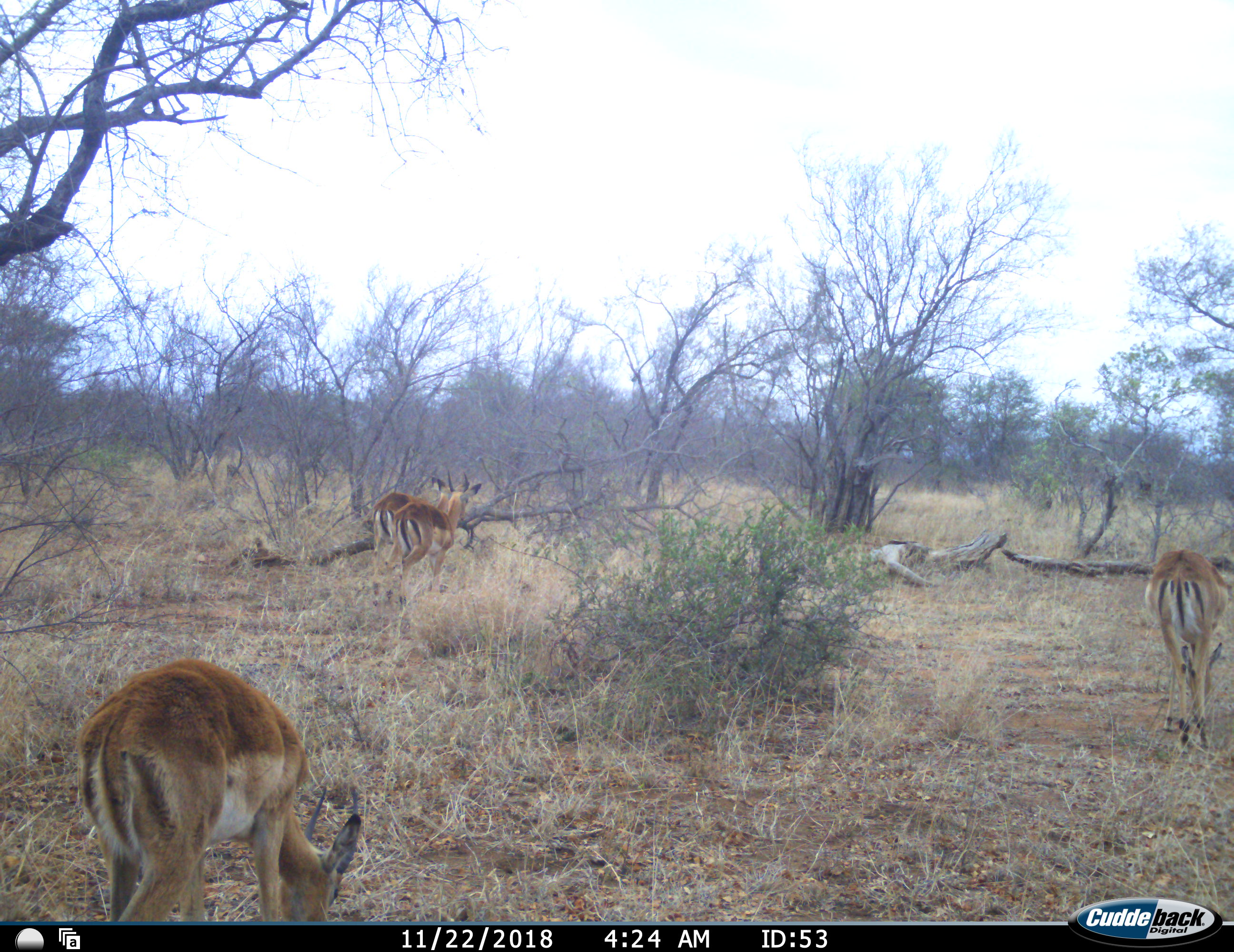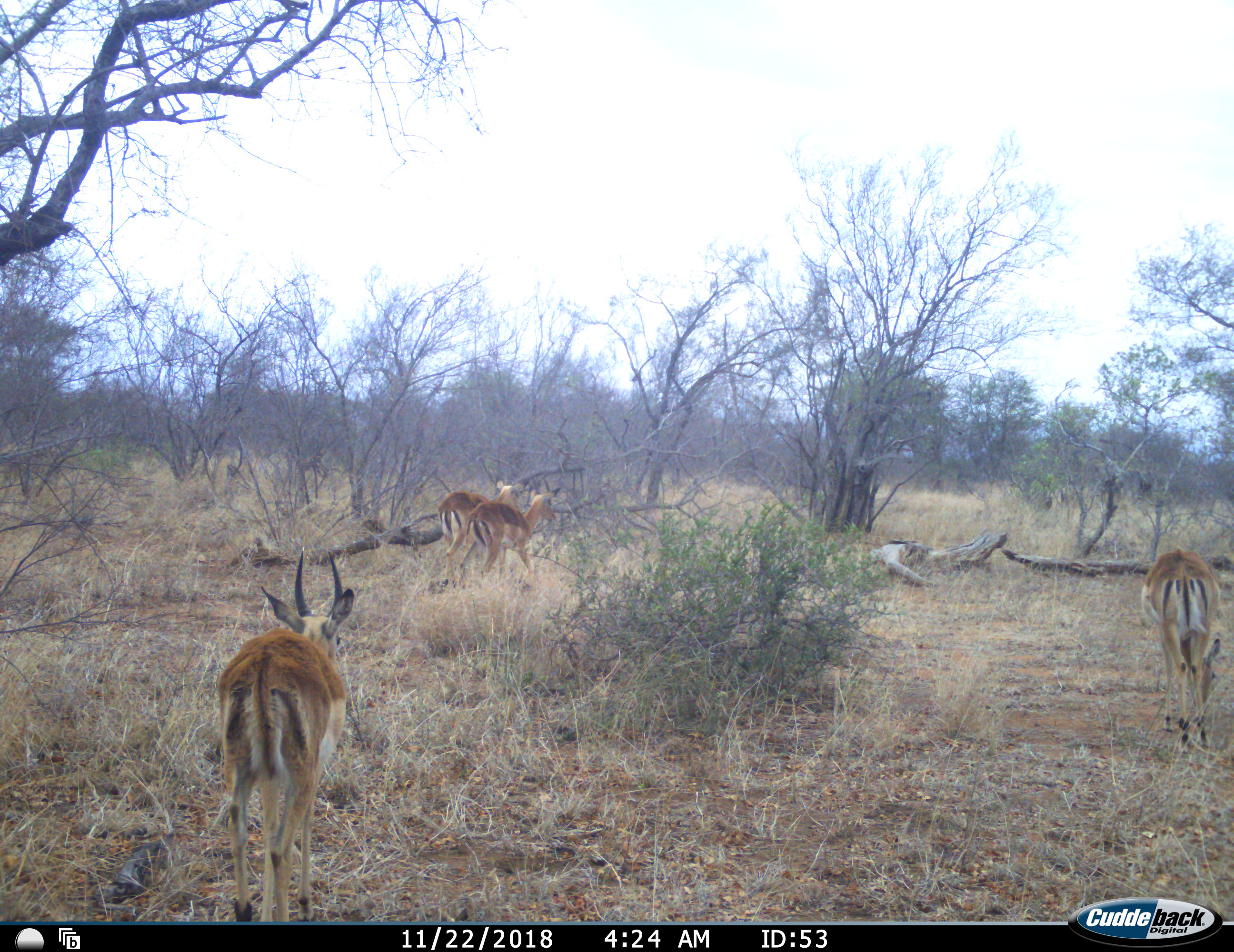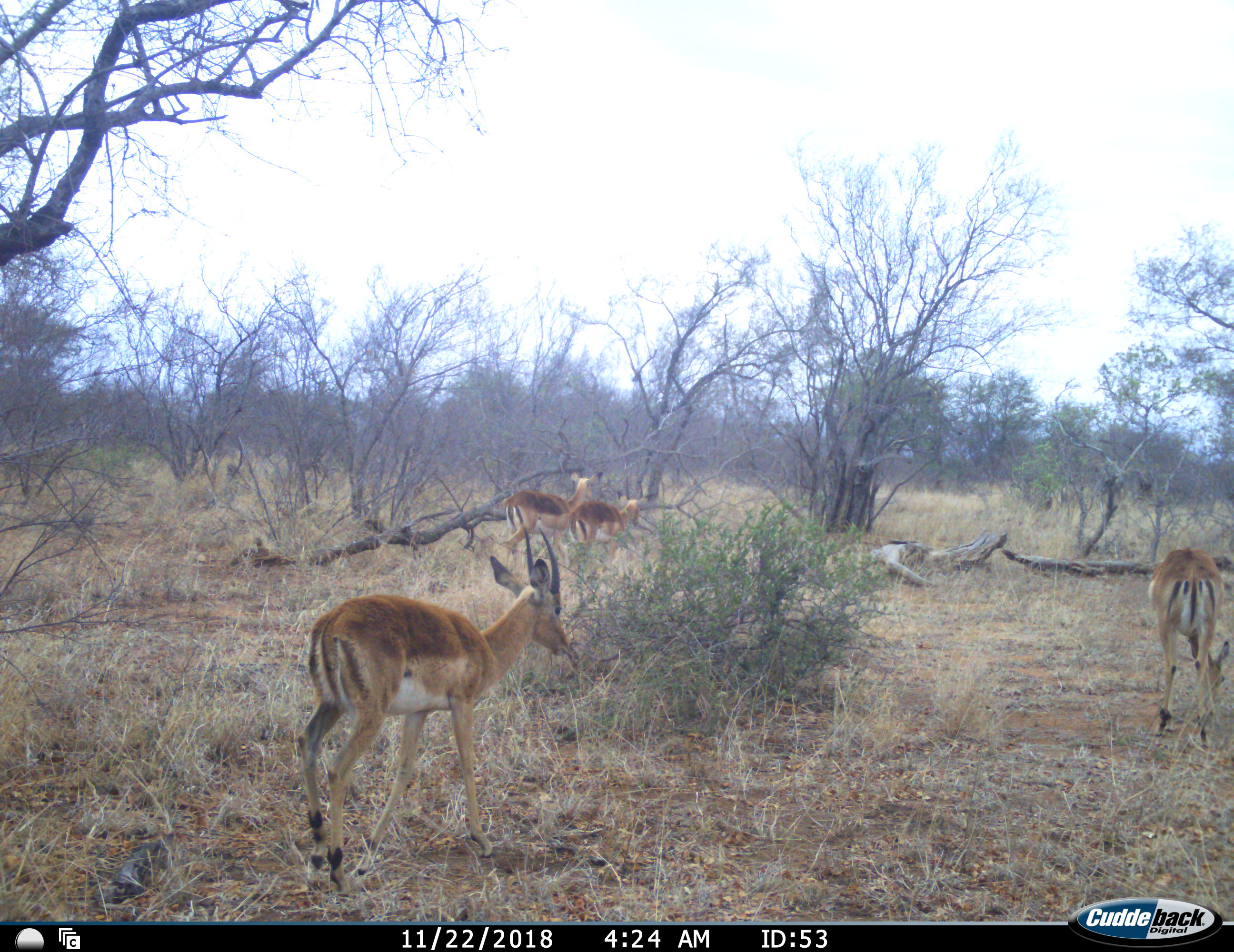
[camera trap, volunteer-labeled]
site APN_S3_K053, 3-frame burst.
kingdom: Animalia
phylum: Chordata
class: Mammalia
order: Artiodactyla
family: Bovidae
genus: Aepyceros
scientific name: Aepyceros melampus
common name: impala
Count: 4.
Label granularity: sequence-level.